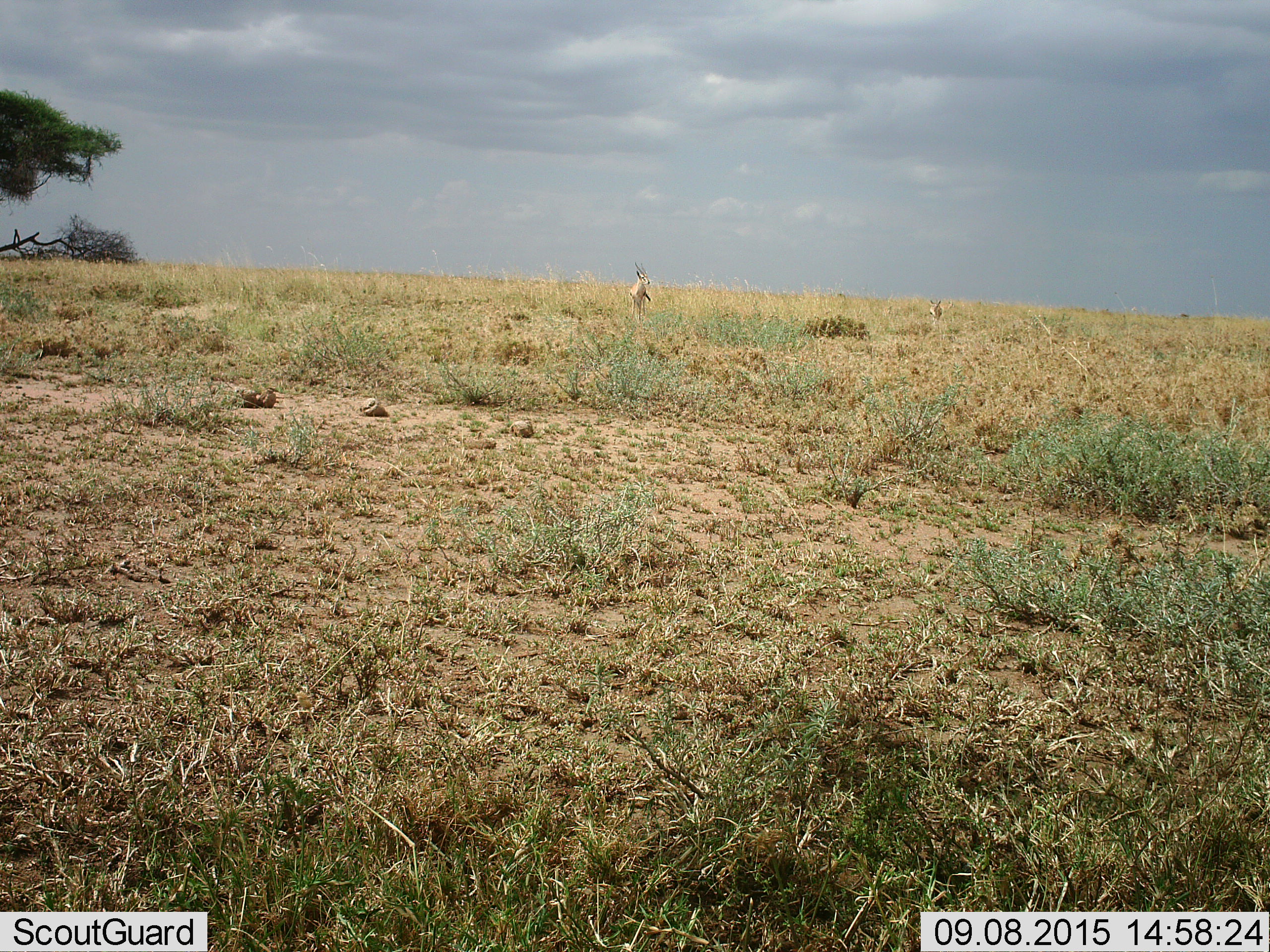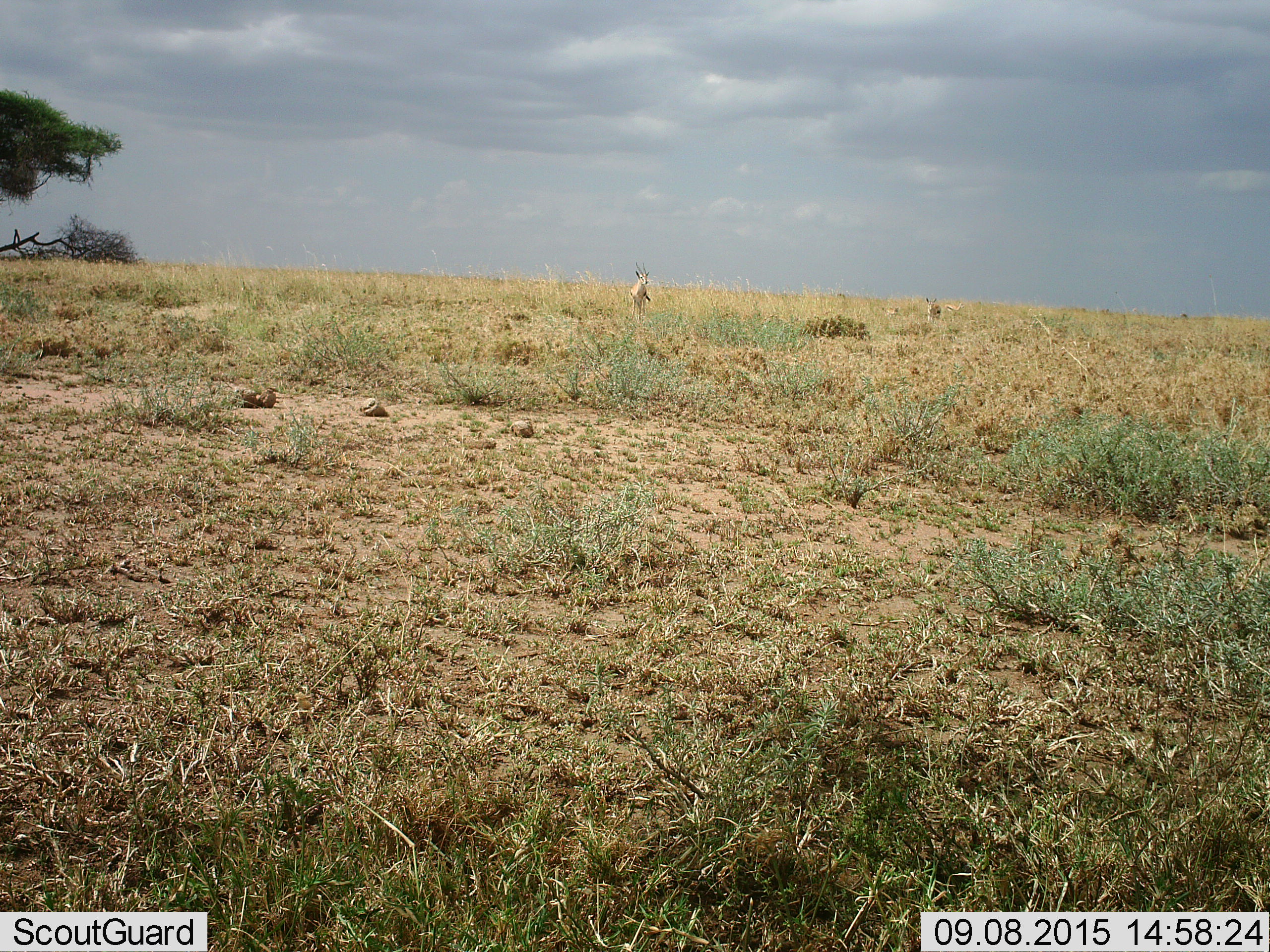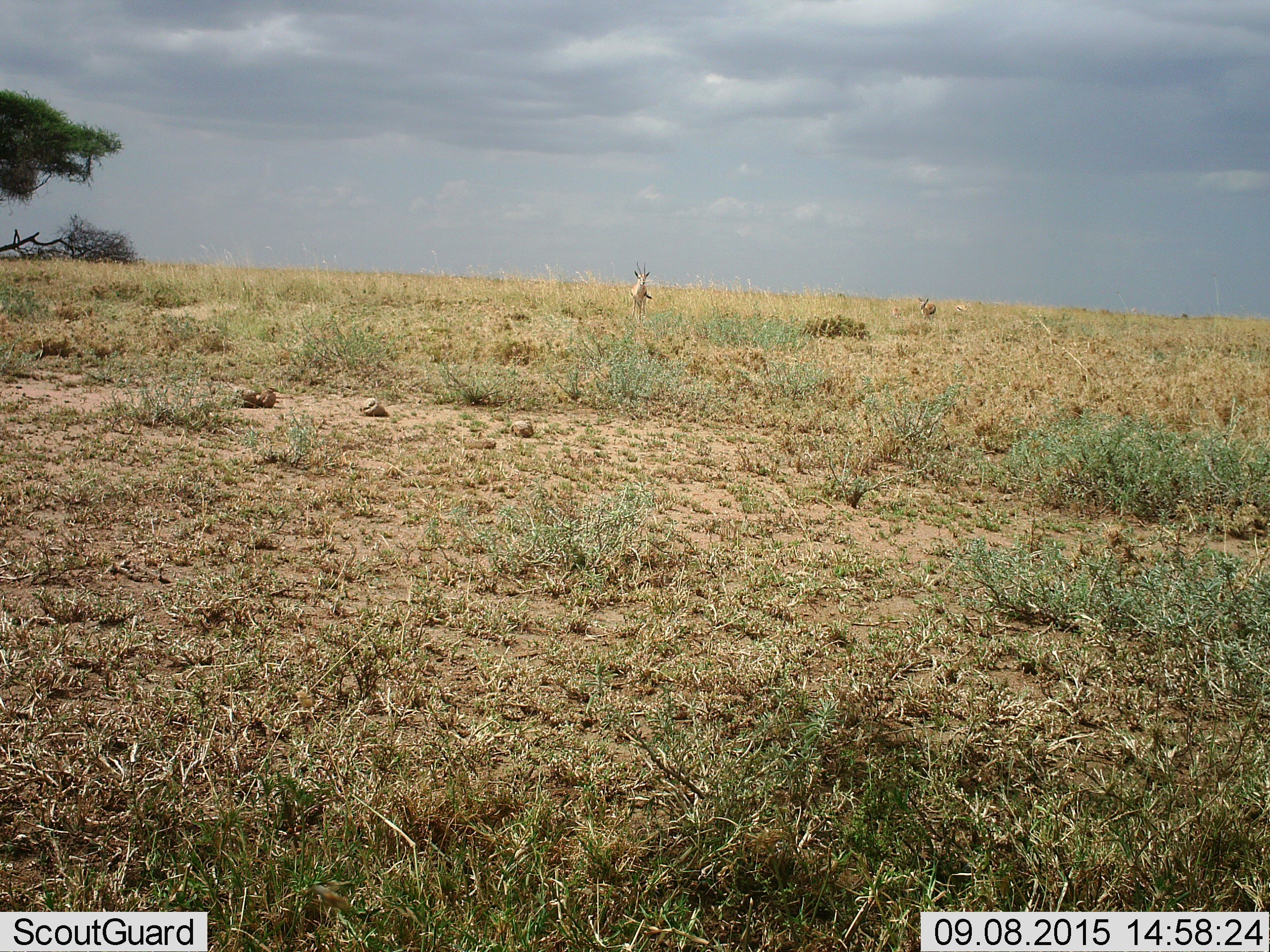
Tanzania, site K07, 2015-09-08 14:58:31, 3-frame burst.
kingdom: Animalia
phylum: Chordata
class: Mammalia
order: Artiodactyla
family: Bovidae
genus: Eudorcas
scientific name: Eudorcas thomsonii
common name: thomson's gazelle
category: gazellethomsons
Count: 3.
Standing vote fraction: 75%.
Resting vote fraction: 0%.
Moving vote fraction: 62%.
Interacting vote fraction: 0%.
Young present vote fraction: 12%.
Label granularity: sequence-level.